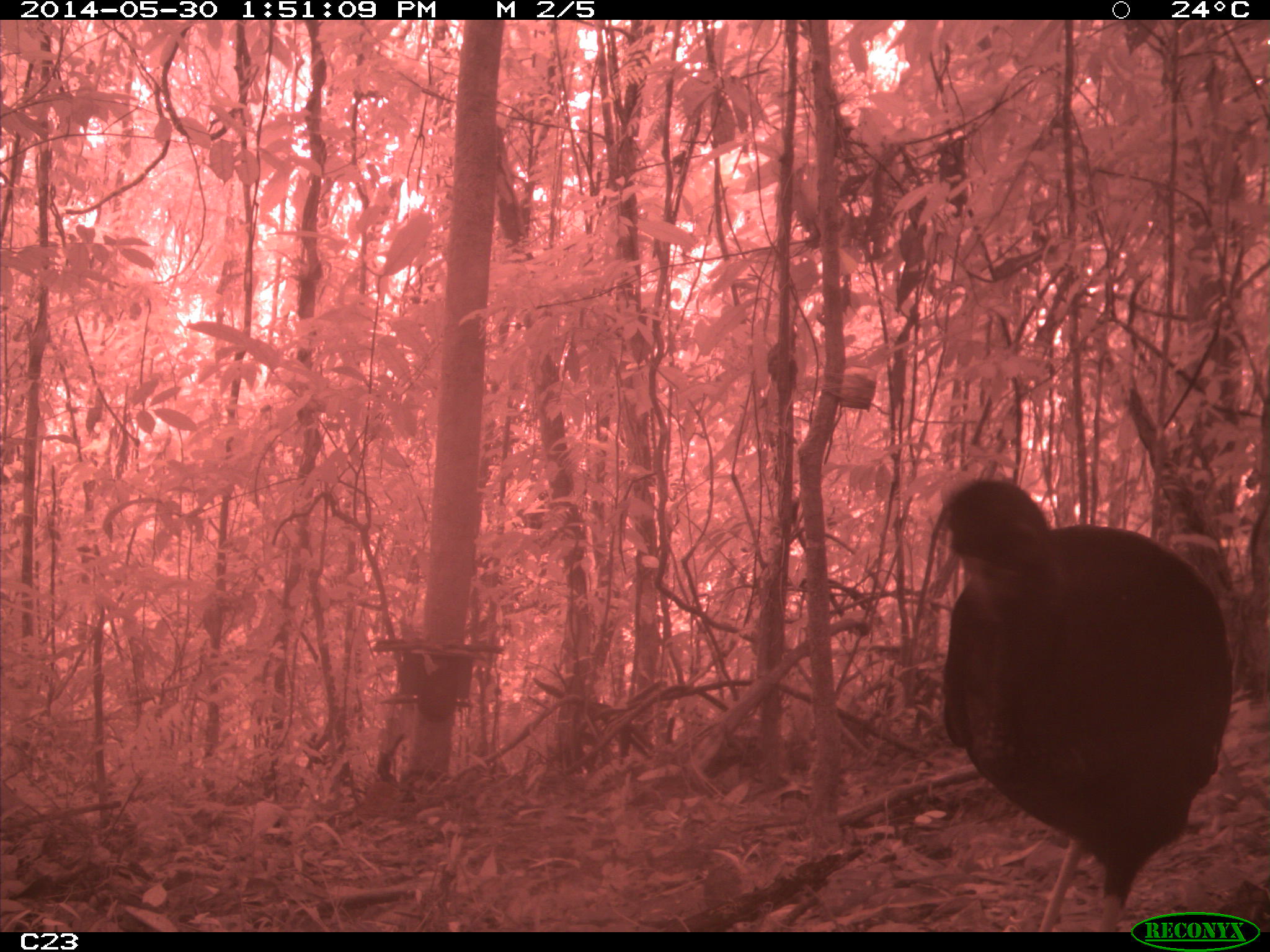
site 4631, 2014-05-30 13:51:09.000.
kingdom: Animalia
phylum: Chordata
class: Aves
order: Gruiformes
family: Psophiidae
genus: Psophia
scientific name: Psophia crepitans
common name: gray-winged trumpeter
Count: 1.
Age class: adult.